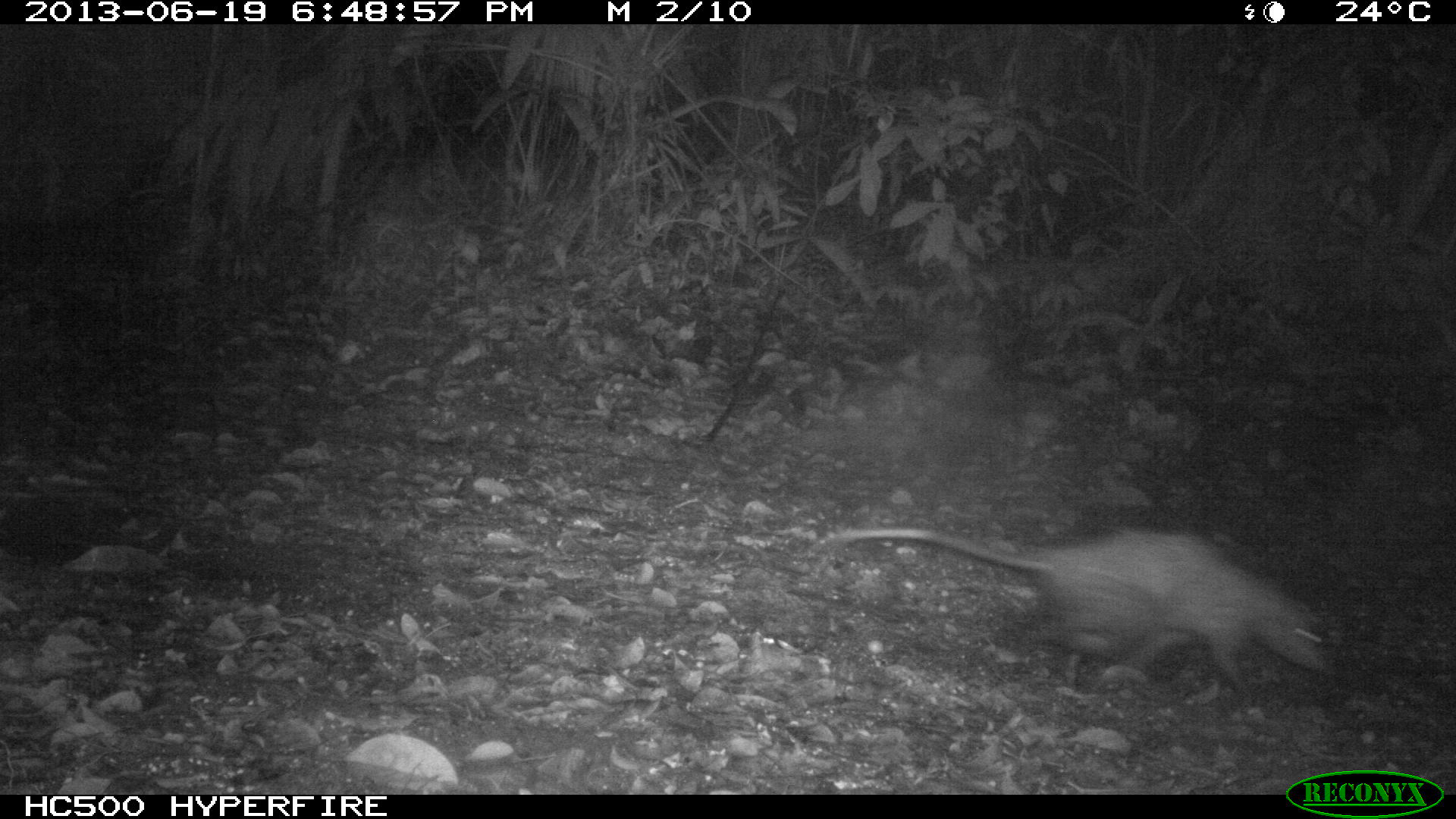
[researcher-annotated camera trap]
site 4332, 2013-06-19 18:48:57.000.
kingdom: Animalia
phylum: Chordata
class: Mammalia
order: Didelphimorphia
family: Didelphidae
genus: Didelphis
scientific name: Didelphis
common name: american opossums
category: didelphis sp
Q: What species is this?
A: Didelphis sp (american opossums) (Didelphis).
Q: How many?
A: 1.